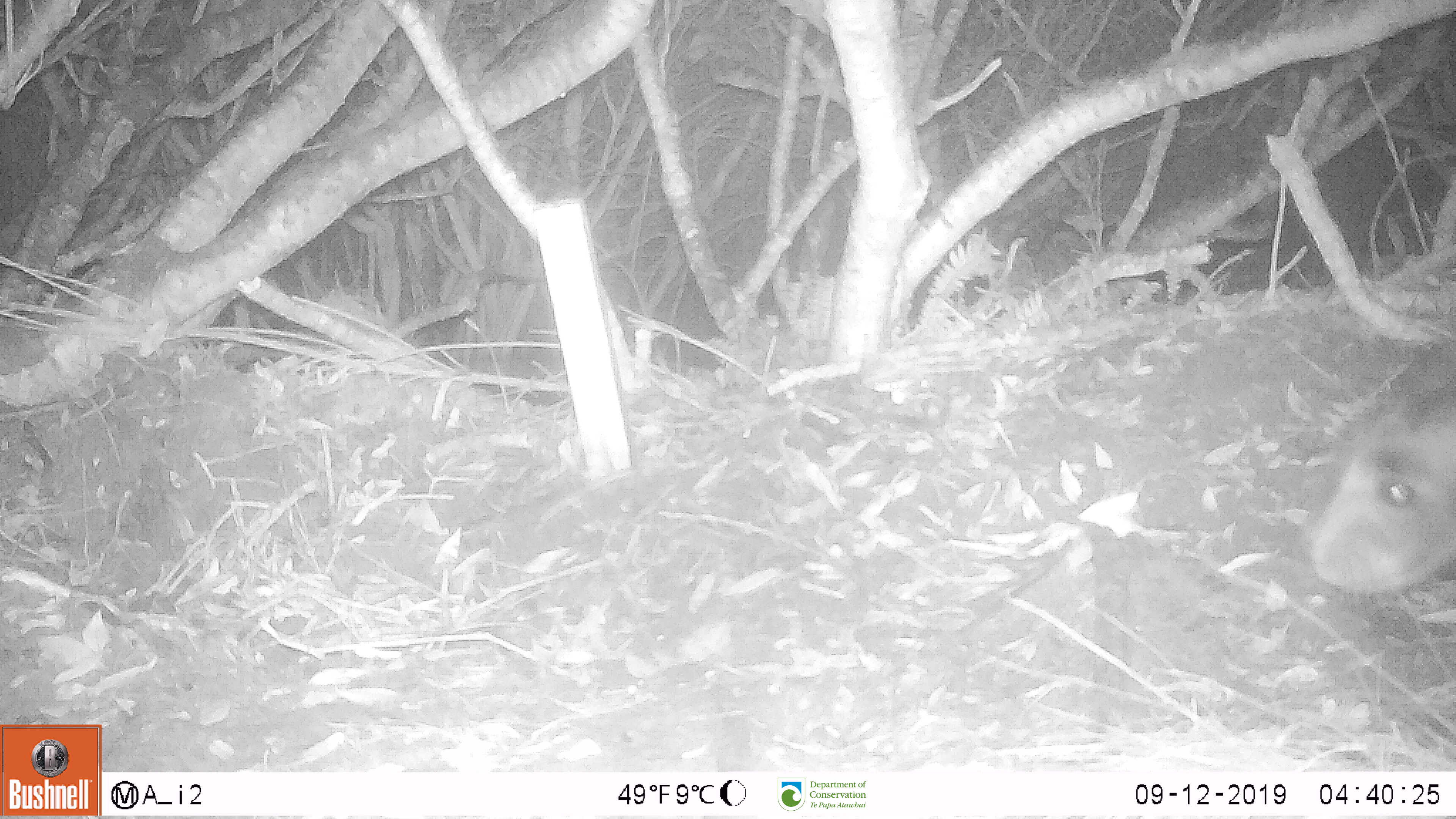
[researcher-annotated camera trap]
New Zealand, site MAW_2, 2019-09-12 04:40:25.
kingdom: Animalia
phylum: Chordata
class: Mammalia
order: Carnivora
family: Otariidae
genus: Phocarctos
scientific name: Phocarctos hookeri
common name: new zealand sea lion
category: sealion